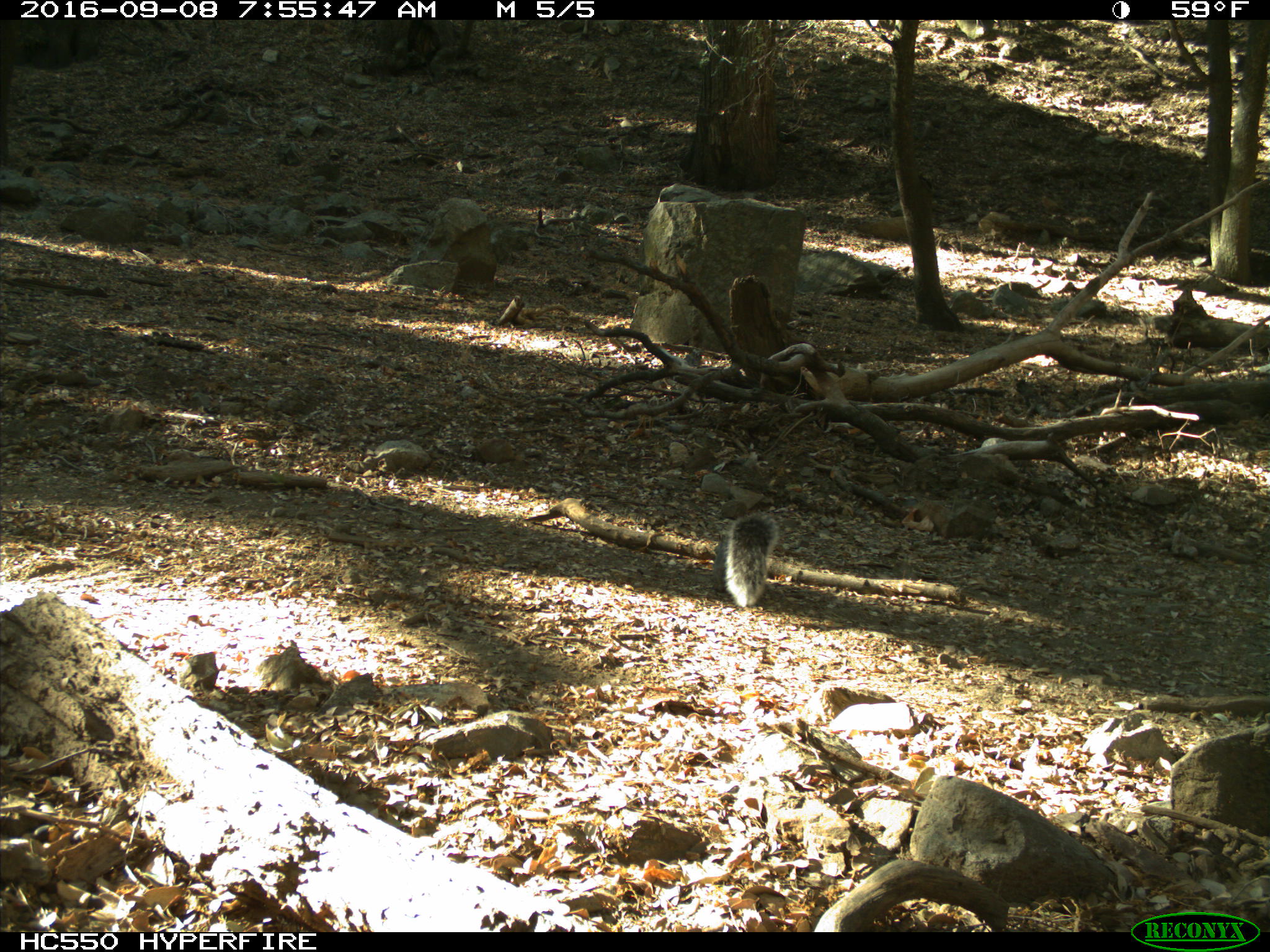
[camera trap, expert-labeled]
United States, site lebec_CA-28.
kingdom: Animalia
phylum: Chordata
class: Mammalia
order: Rodentia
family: Sciuridae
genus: Sciurus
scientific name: Sciurus carolinensis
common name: eastern gray squirrel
Sciurus carolinensis (eastern gray squirrel).